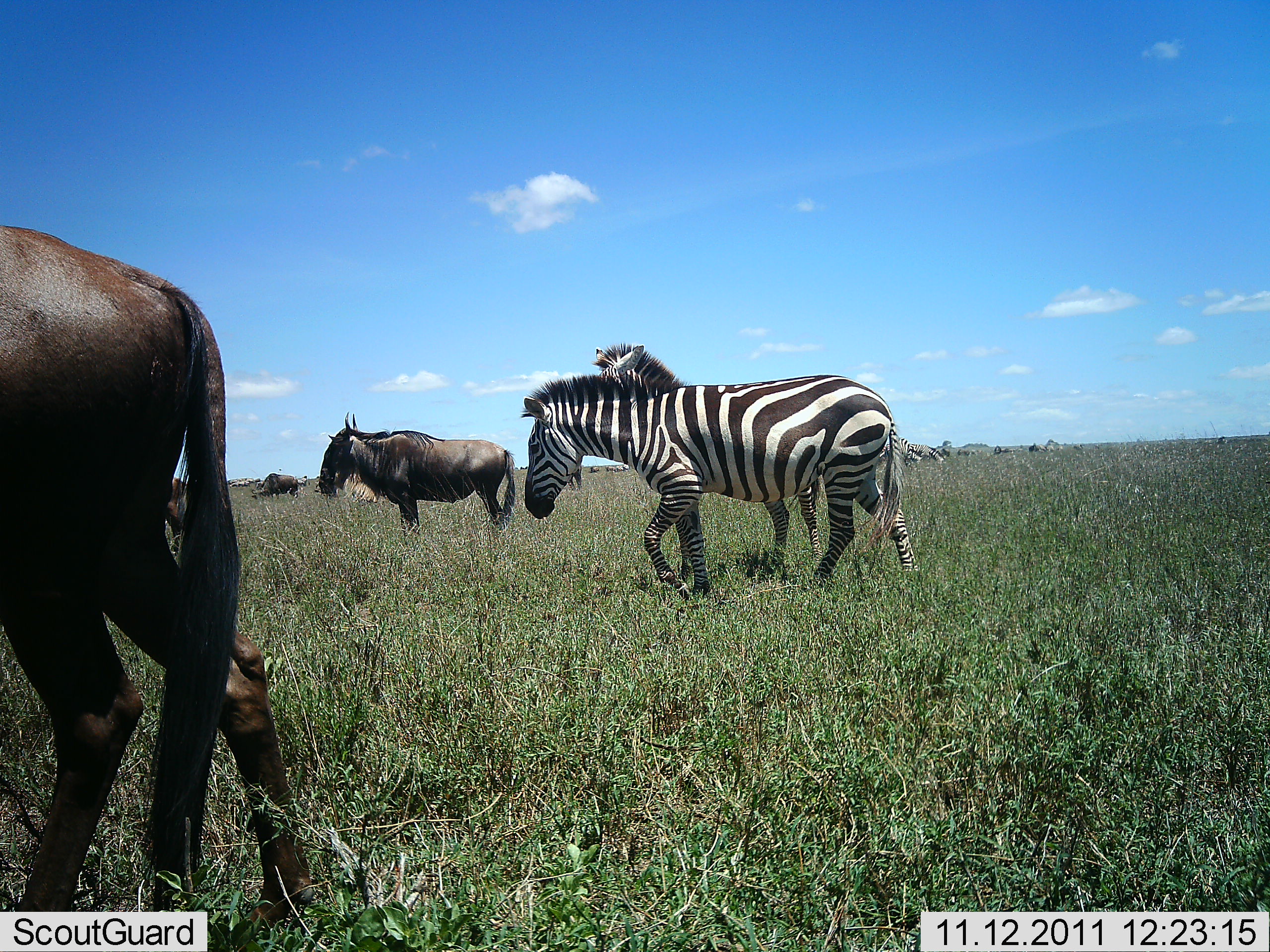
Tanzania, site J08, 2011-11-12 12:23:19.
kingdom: Animalia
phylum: Chordata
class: Mammalia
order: Artiodactyla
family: Bovidae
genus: Connochaetes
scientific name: Connochaetes taurinus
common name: blue wildebeest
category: wildebeest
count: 3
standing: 70%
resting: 0%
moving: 60%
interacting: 0%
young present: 0%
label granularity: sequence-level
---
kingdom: Animalia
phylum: Chordata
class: Mammalia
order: Perissodactyla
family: Equidae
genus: Equus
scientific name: Equus quagga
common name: plains zebra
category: zebra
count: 2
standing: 50%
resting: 0%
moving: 60%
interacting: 0%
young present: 0%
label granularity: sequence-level